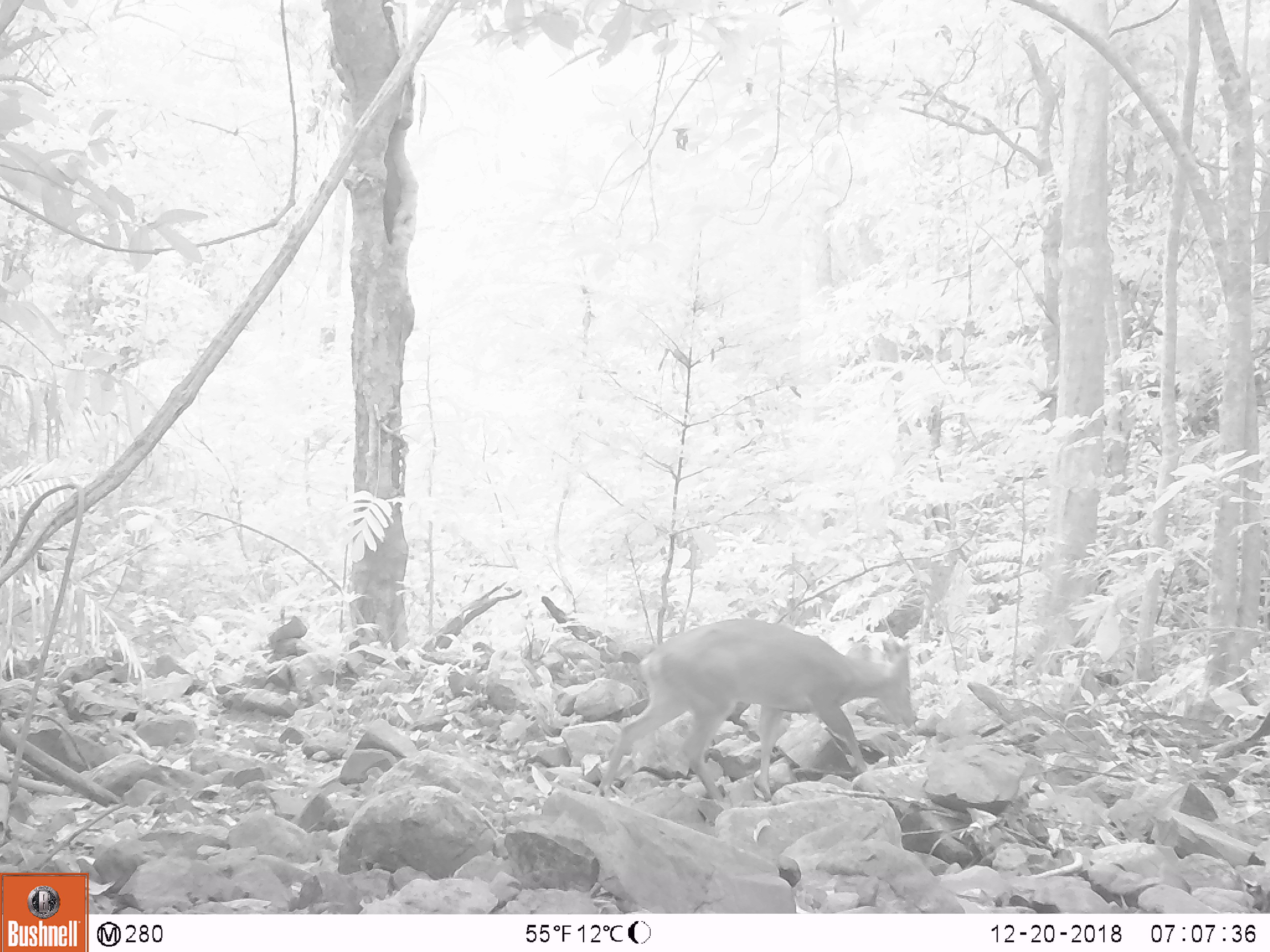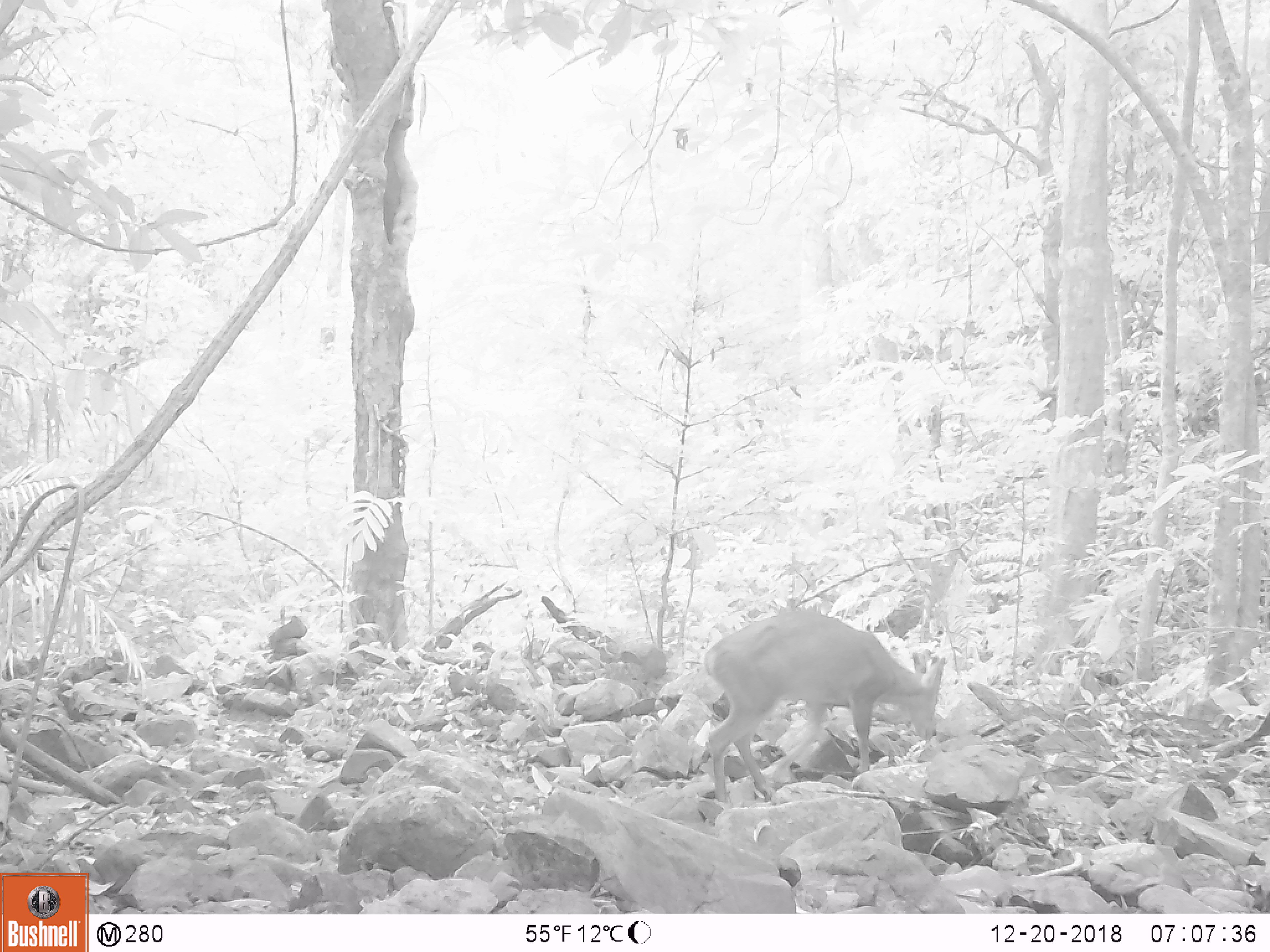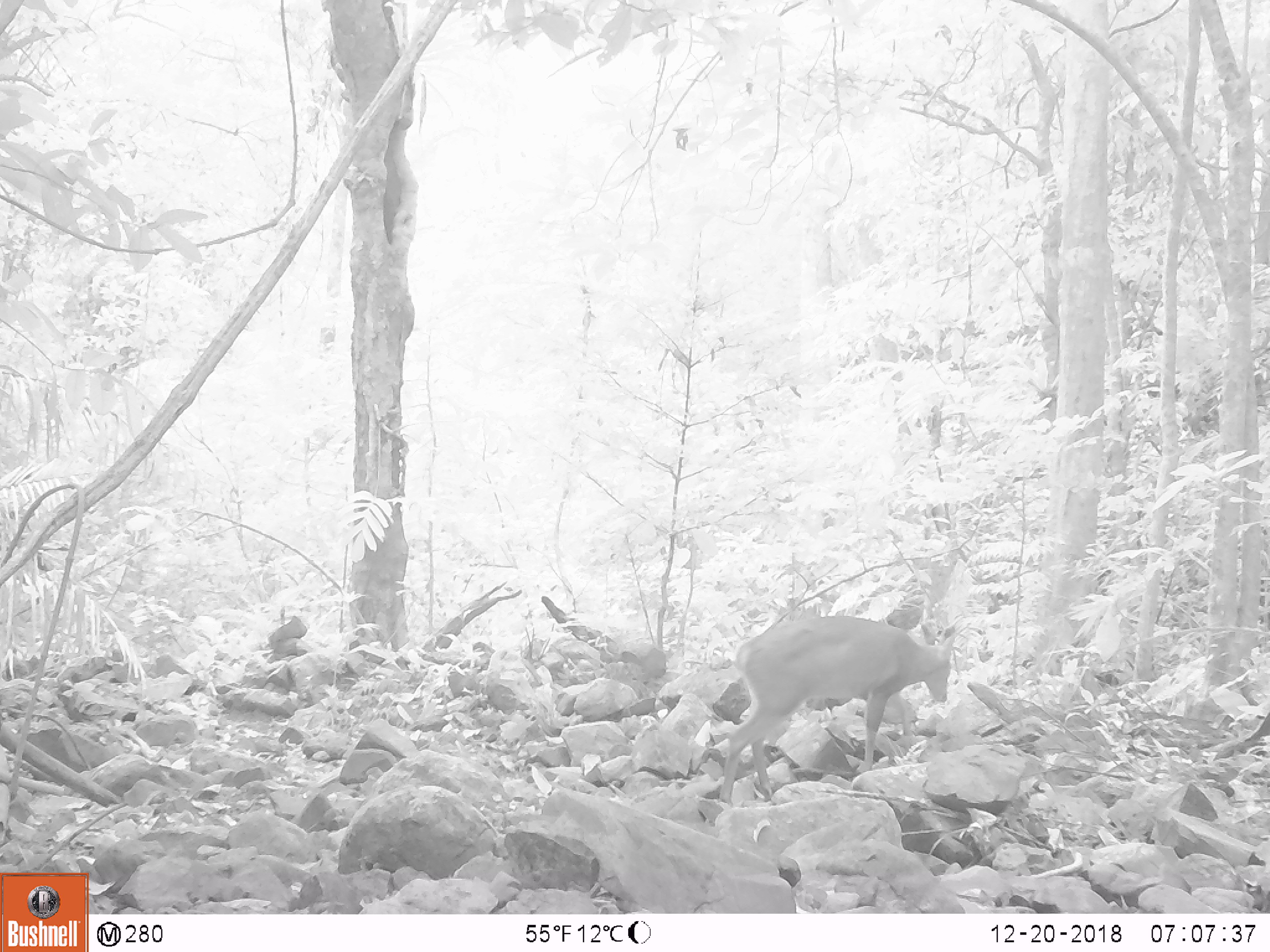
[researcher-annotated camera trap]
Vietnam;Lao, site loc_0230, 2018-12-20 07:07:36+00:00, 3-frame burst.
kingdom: Animalia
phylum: Chordata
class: Mammalia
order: Artiodactyla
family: Cervidae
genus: Muntiacus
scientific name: Muntiacus vuquangensis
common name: large-antlered muntjac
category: large antlered muntjac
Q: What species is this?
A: Large antlered muntjac (large-antlered muntjac) (Muntiacus vuquangensis).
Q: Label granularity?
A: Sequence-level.